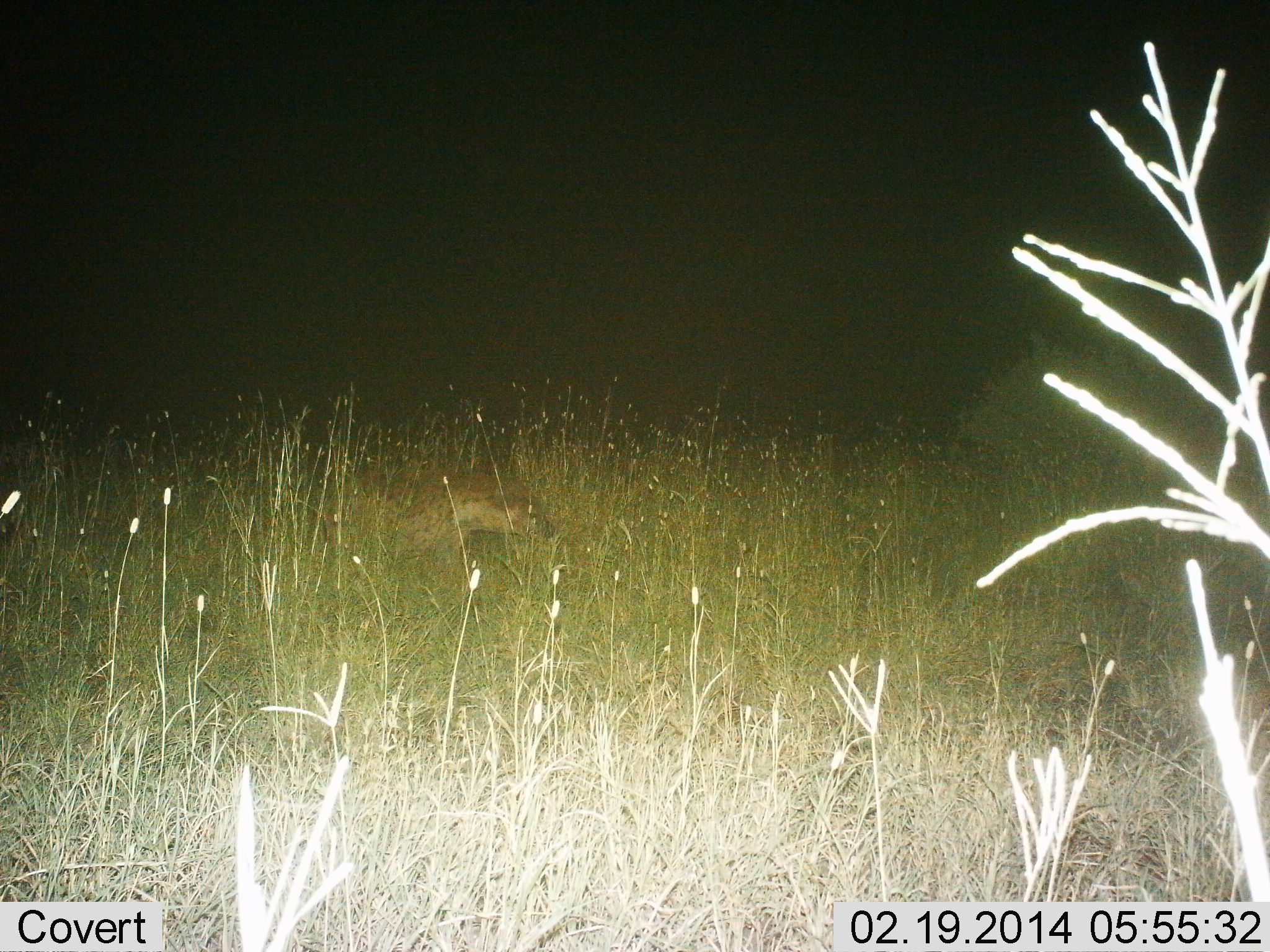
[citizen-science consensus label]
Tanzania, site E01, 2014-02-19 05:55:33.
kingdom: Animalia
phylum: Chordata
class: Mammalia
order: Carnivora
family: Hyaenidae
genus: Crocuta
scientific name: Crocuta crocuta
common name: spotted hyena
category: hyenaspotted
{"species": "hyenaspotted (spotted hyena) (Crocuta crocuta)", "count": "1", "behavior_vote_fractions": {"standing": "10%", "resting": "0%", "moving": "90%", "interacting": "0%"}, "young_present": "0%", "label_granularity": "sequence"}